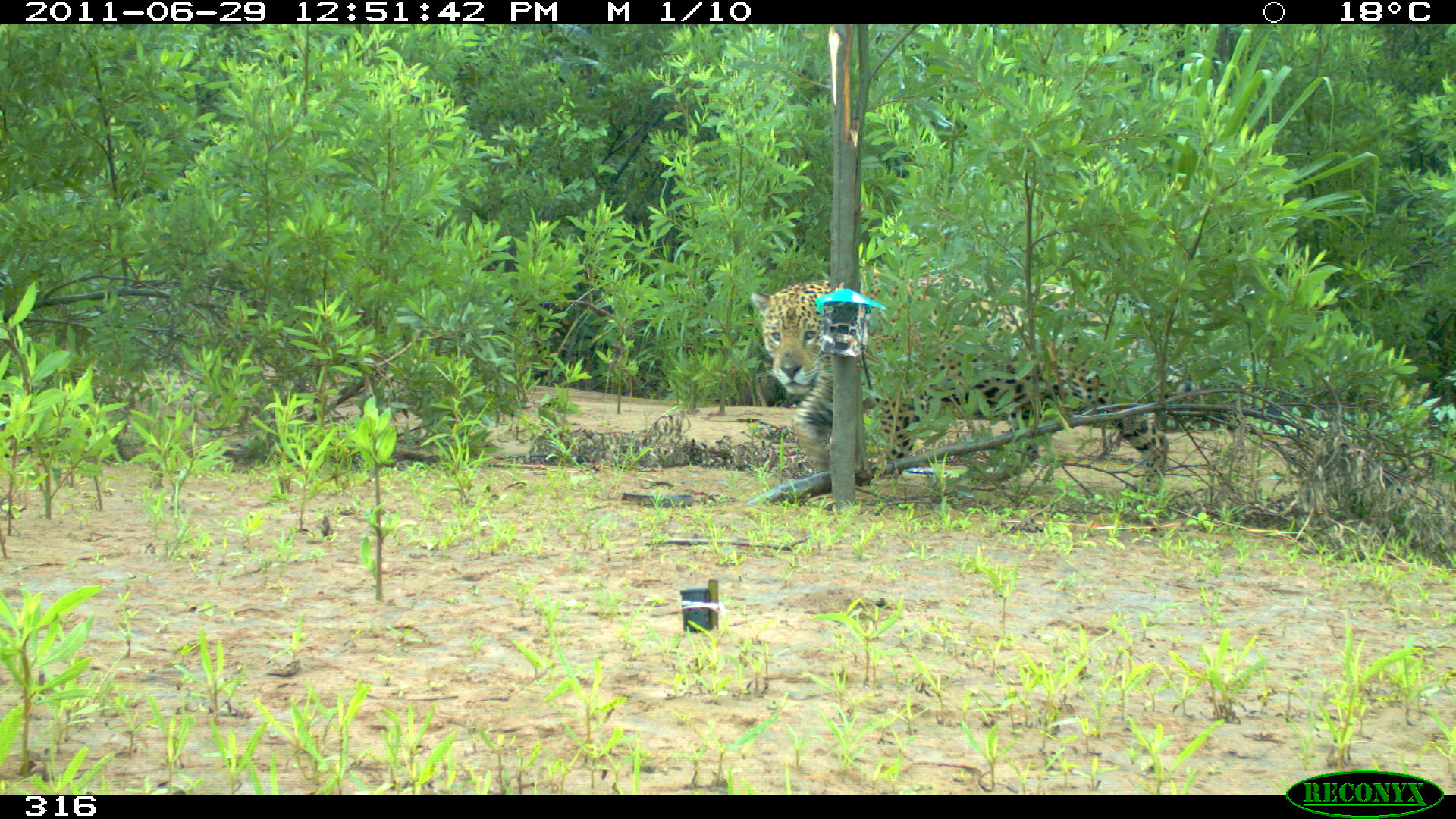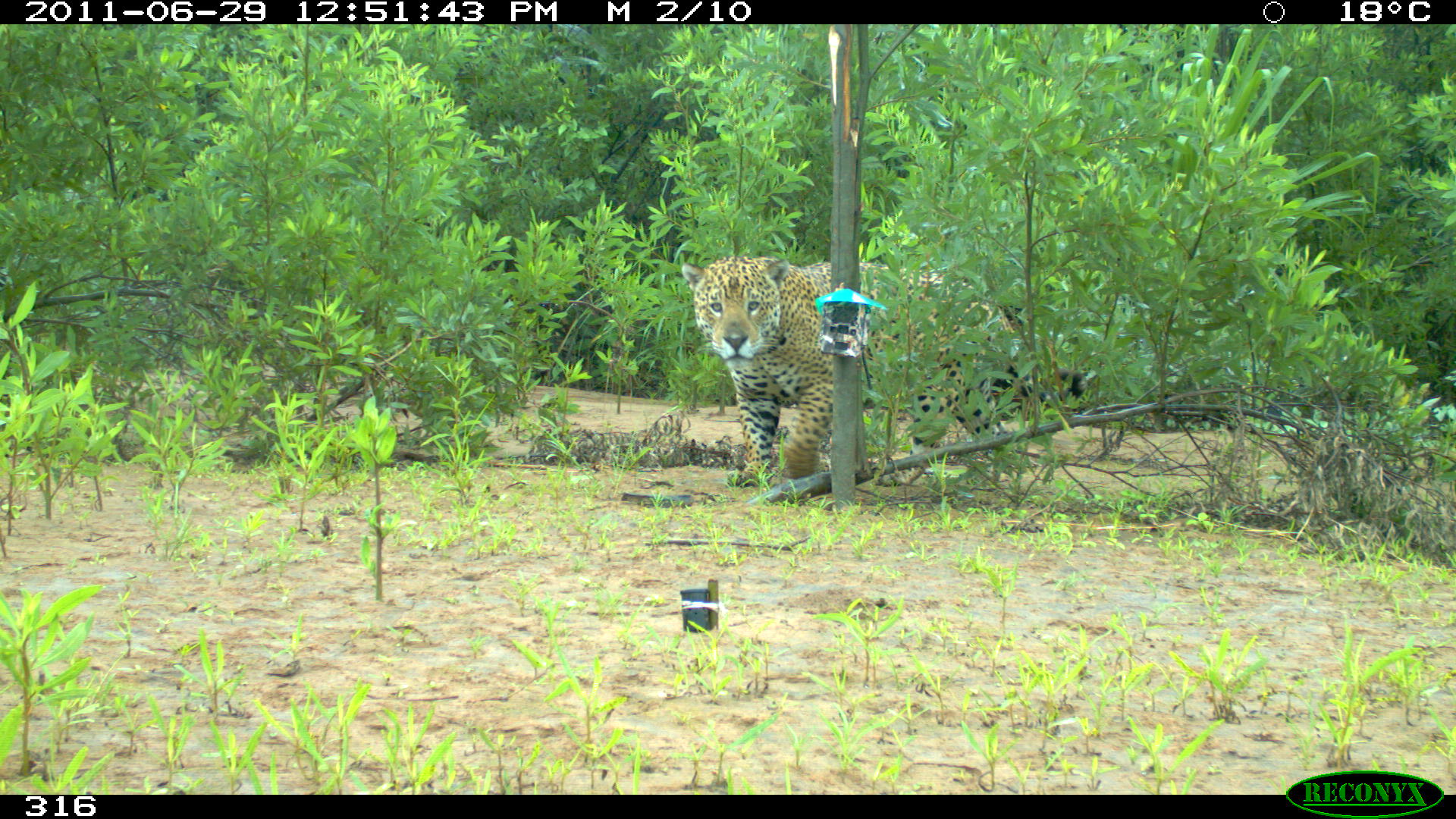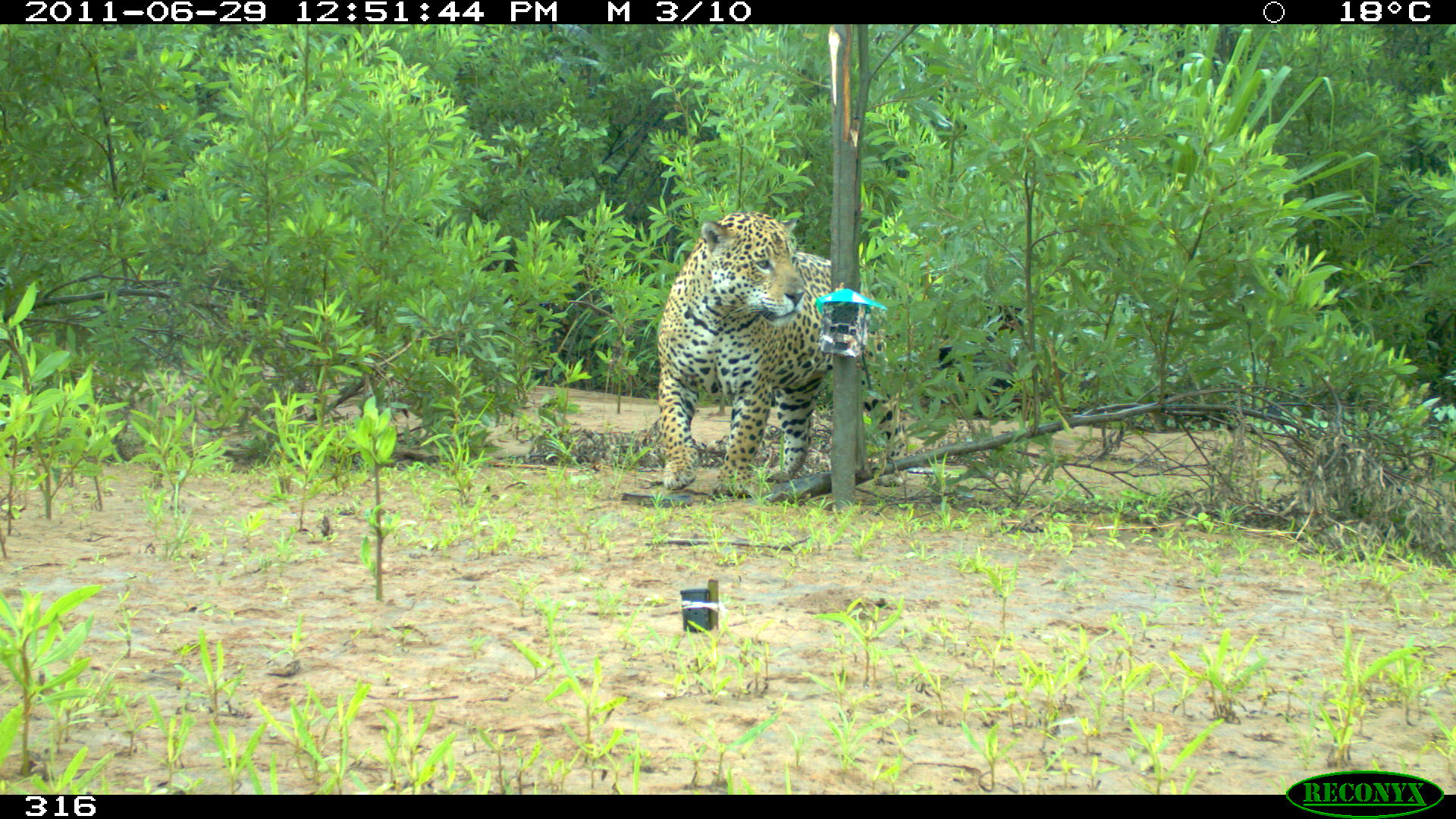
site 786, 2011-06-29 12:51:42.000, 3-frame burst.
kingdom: Animalia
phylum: Chordata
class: Mammalia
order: Carnivora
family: Felidae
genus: Panthera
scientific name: Panthera onca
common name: jaguar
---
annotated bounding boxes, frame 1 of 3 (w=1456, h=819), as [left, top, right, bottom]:
panthera onca: [747, 270, 1169, 494]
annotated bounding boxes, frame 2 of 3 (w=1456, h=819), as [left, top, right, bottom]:
panthera onca: [679, 254, 1086, 487]